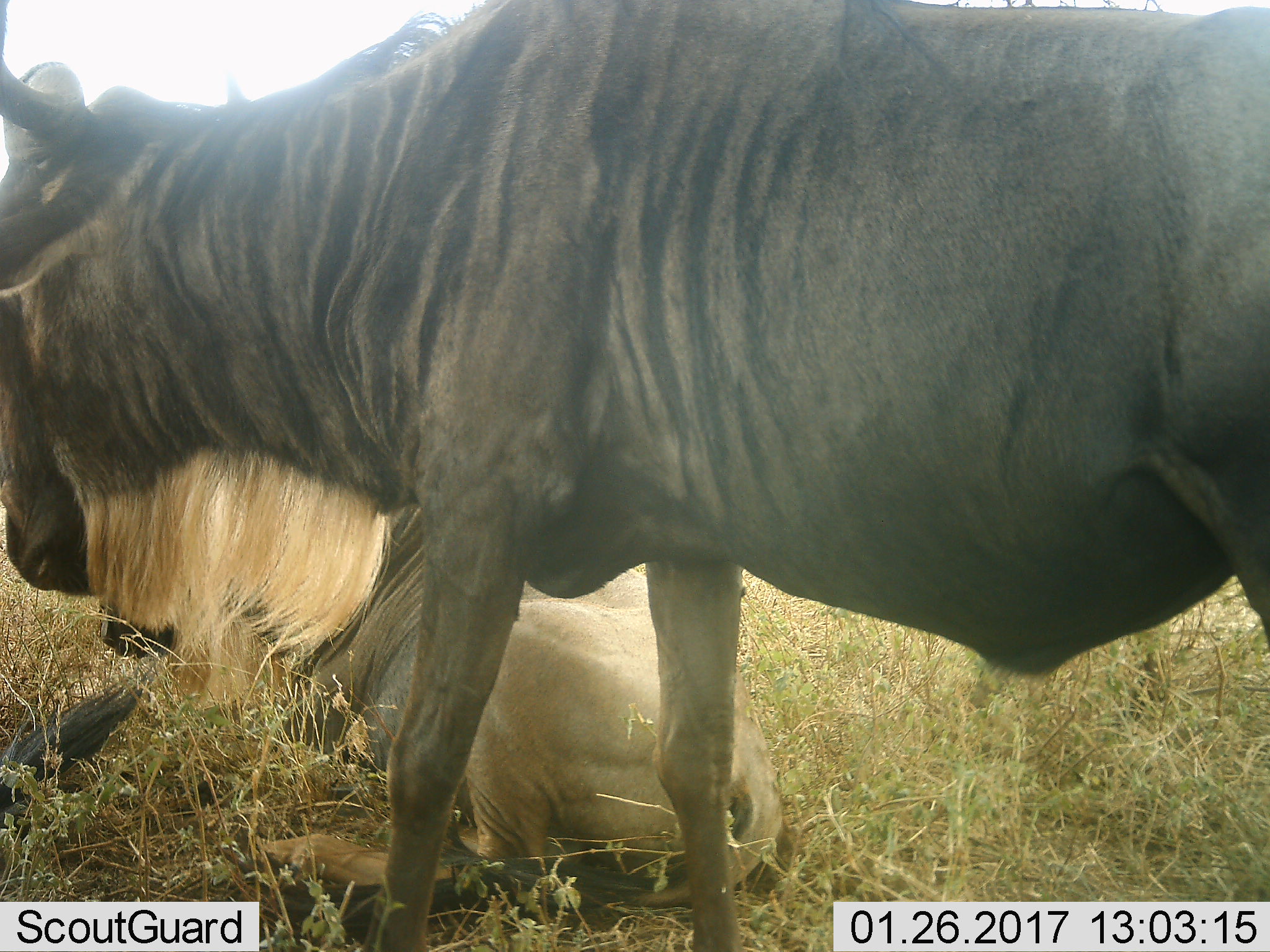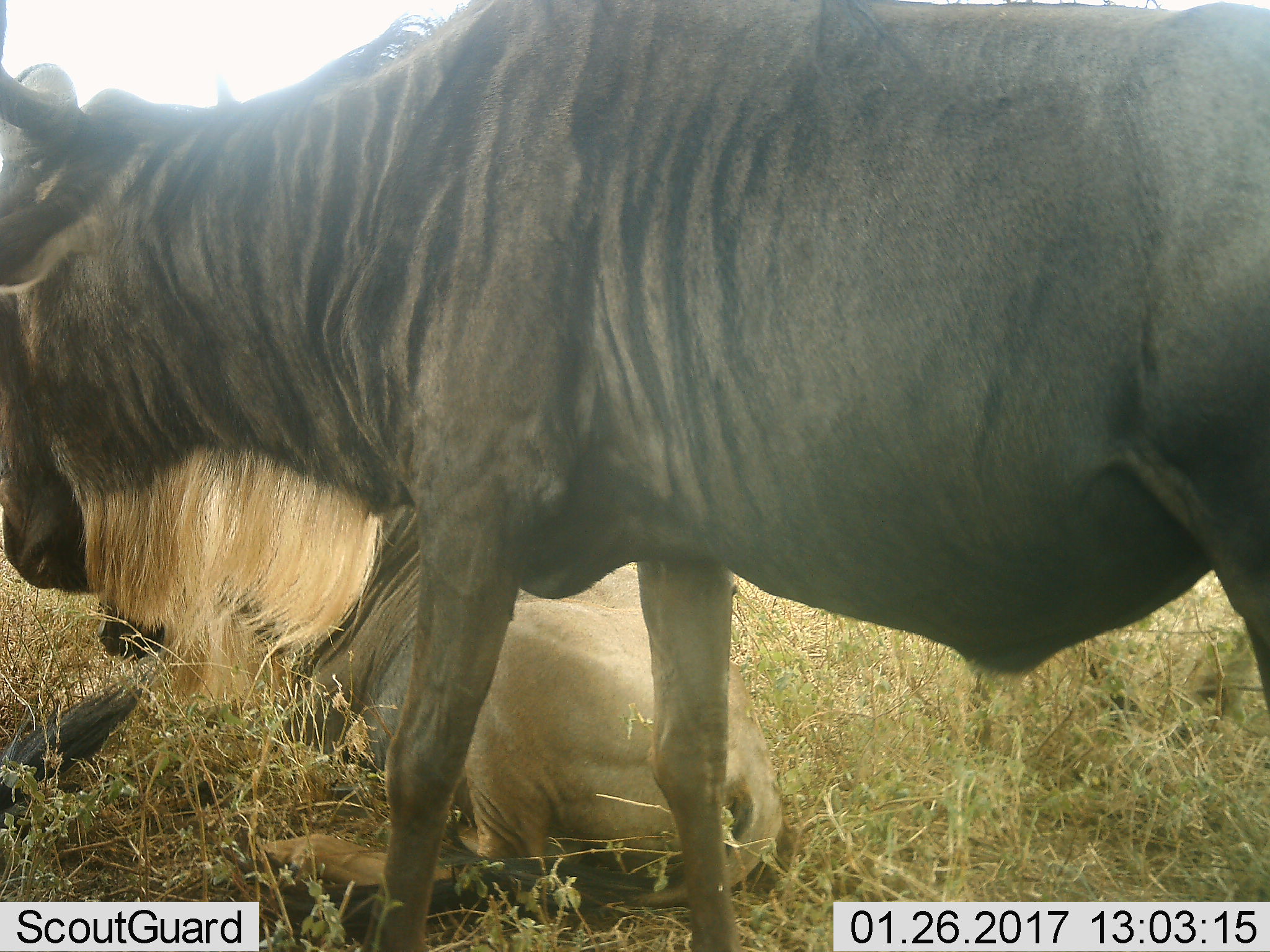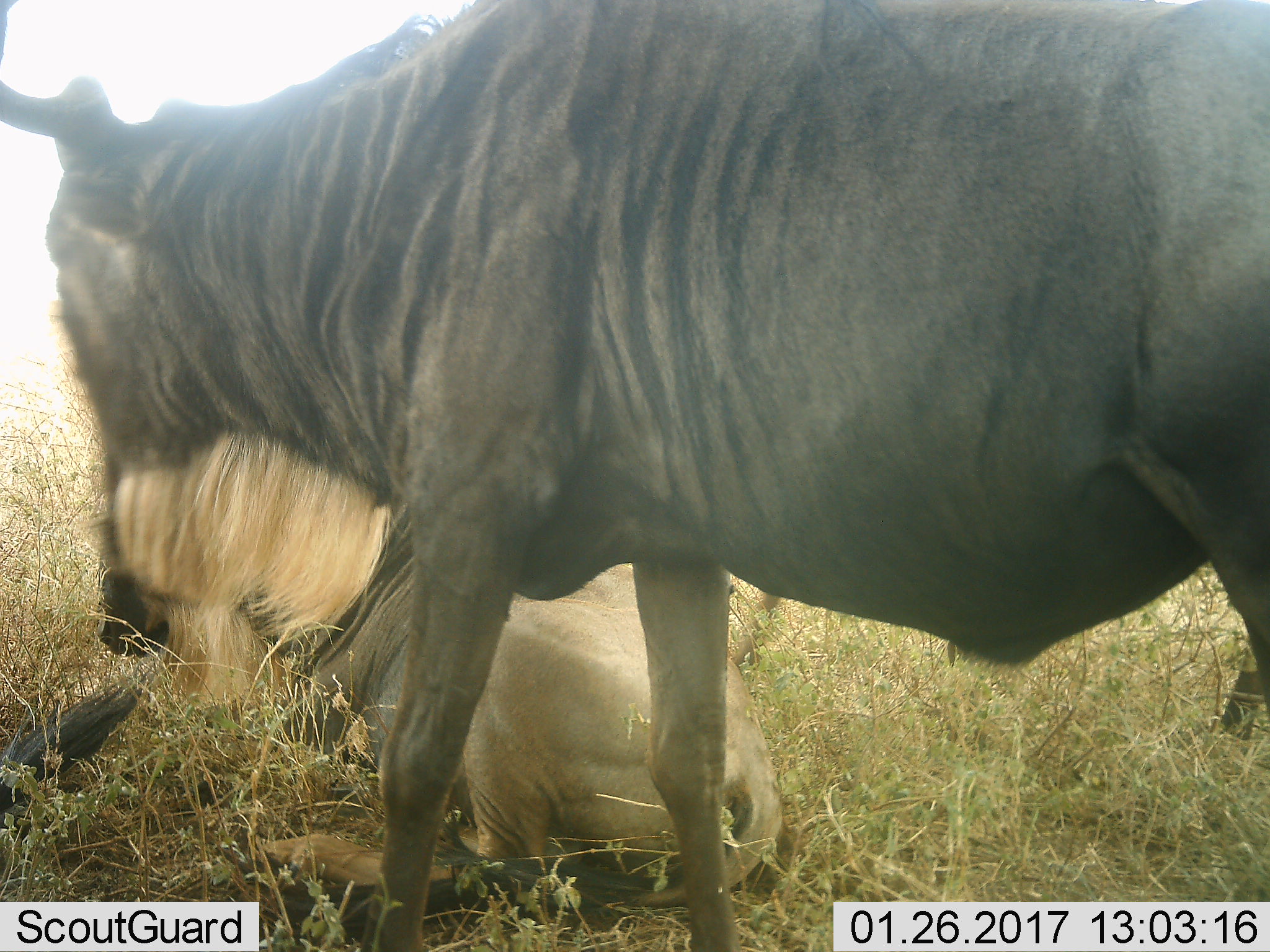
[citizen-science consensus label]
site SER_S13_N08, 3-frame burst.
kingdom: Animalia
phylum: Chordata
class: Mammalia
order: Artiodactyla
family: Bovidae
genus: Connochaetes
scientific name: Connochaetes taurinus taurinus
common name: blue wildebeest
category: wildebeestblue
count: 2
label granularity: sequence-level